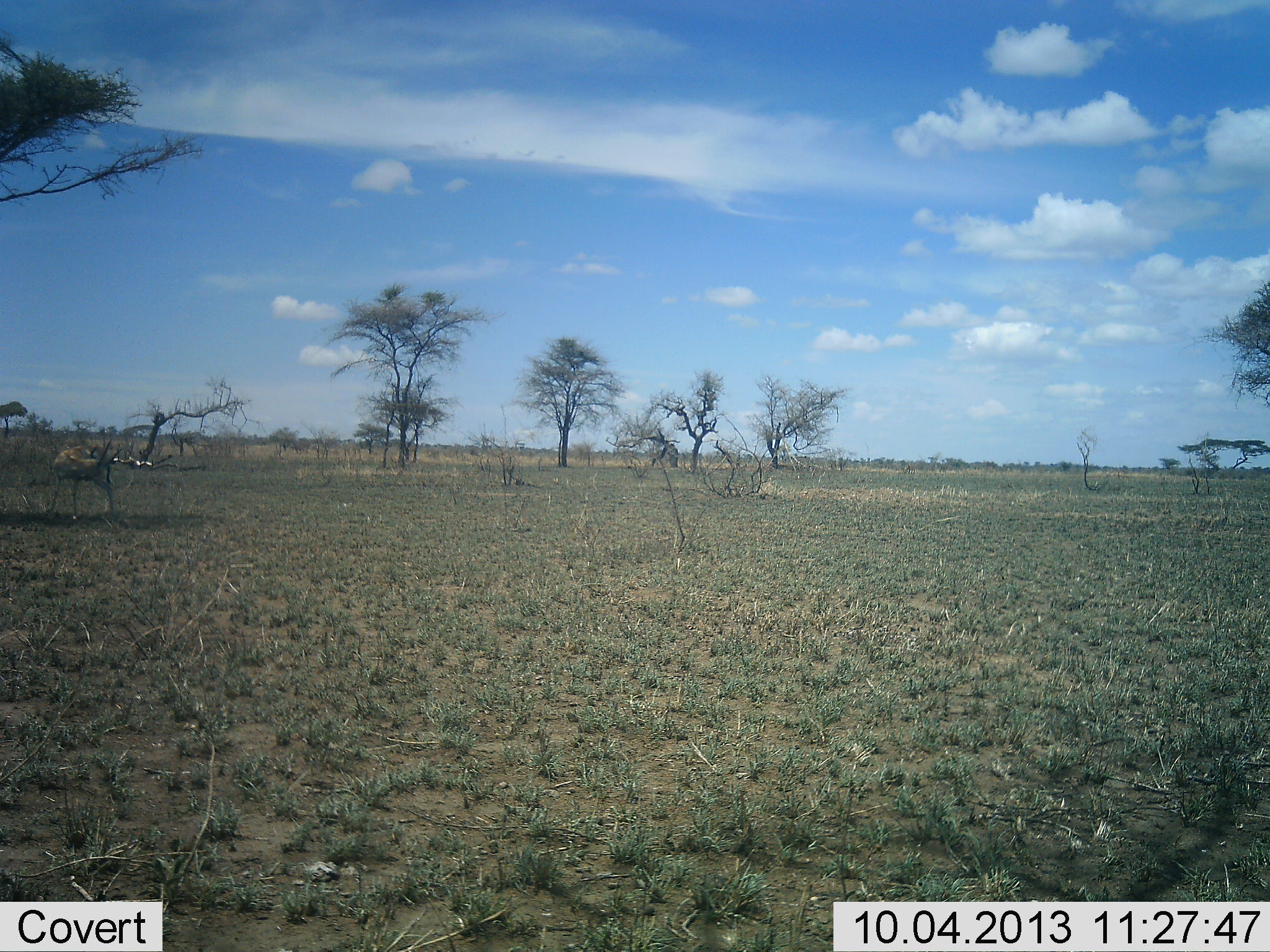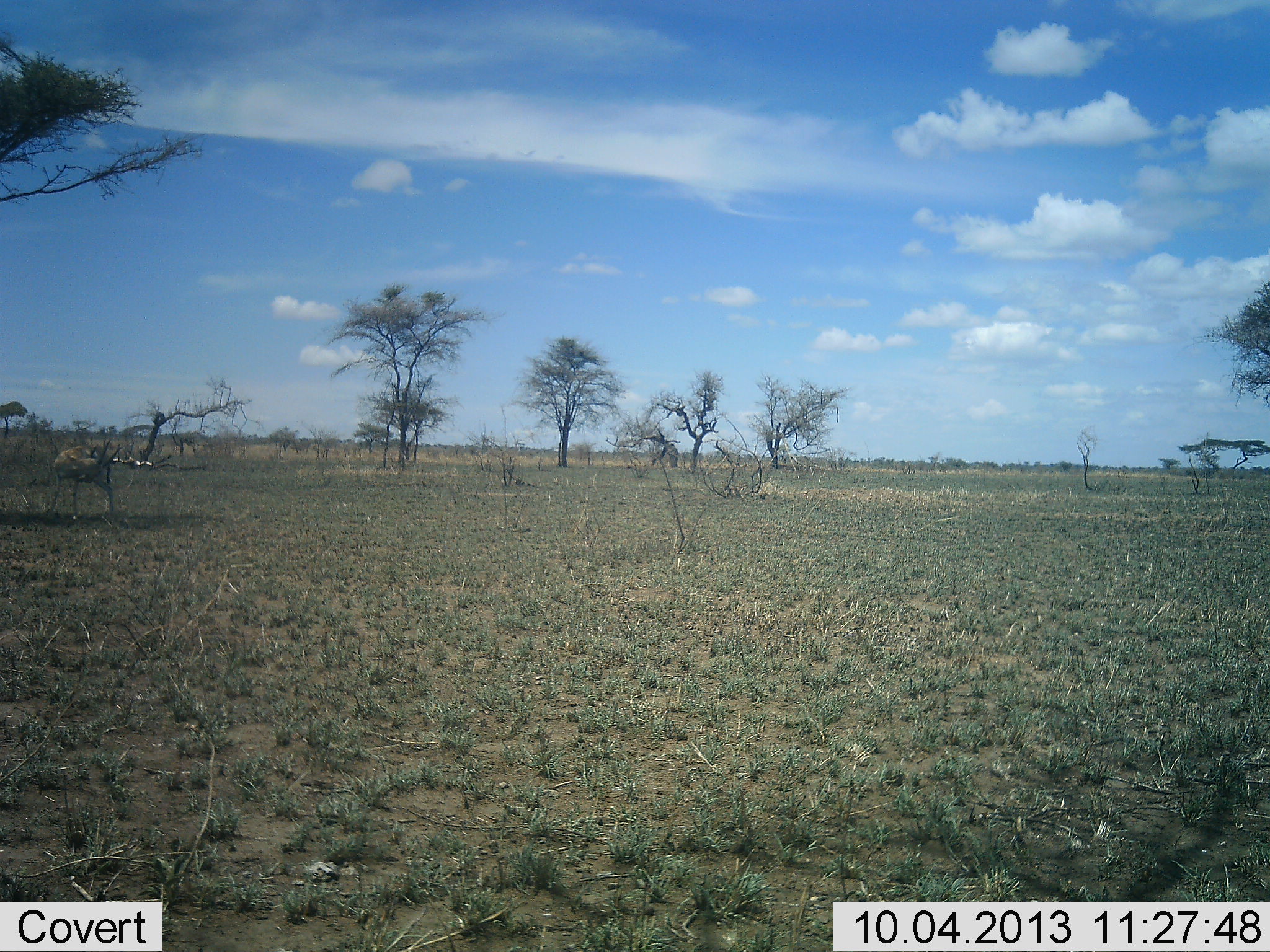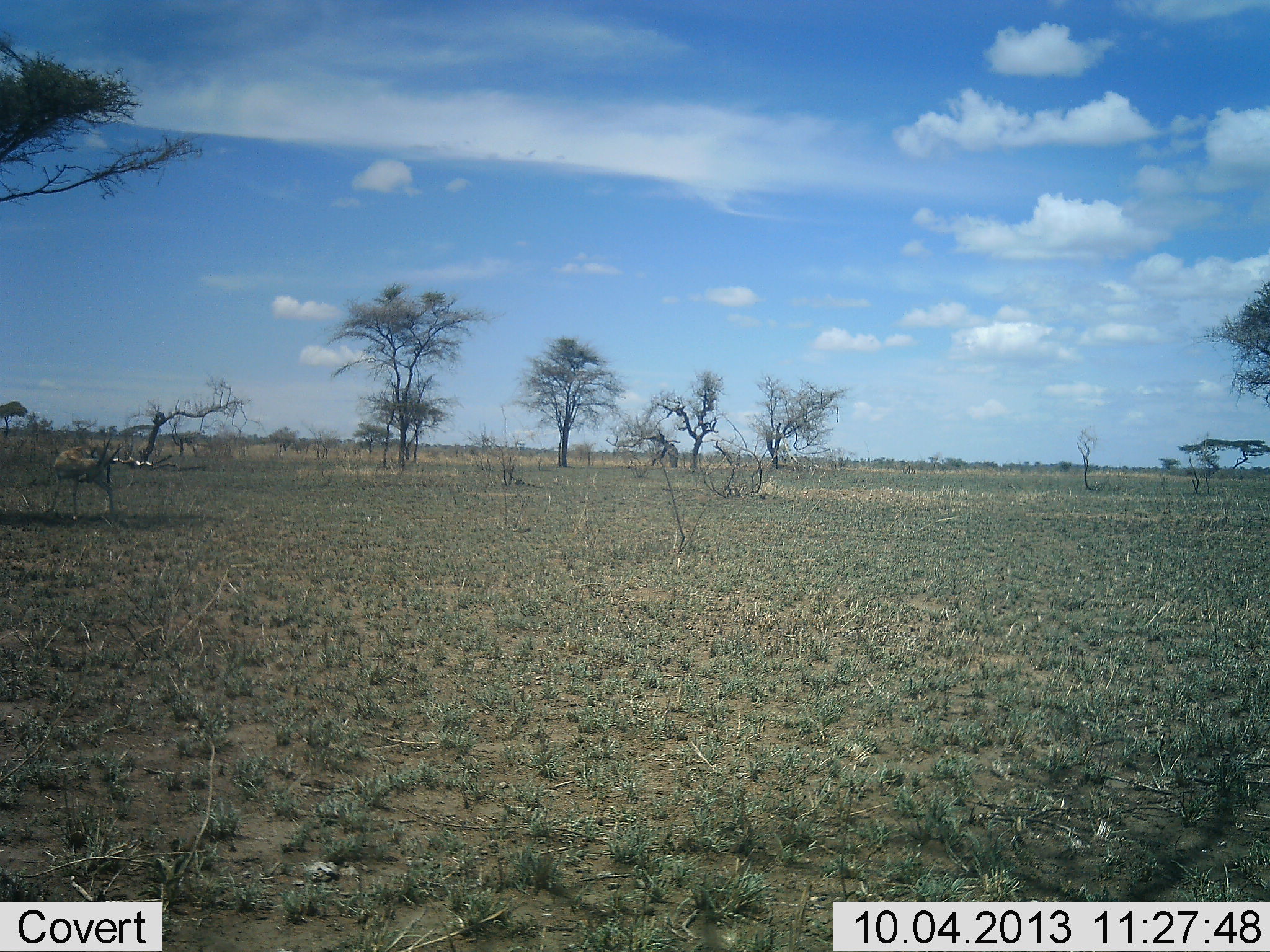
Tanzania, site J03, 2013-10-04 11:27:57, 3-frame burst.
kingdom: Animalia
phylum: Chordata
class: Mammalia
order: Artiodactyla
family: Bovidae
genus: Eudorcas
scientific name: Eudorcas thomsonii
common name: thomson's gazelle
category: gazellethomsons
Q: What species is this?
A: Gazellethomsons (thomson's gazelle) (Eudorcas thomsonii).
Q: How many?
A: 1.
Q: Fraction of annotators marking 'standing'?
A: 100%.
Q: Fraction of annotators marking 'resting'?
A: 0%.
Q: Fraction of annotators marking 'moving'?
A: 0%.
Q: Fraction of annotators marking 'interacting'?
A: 0%.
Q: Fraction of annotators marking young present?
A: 0%.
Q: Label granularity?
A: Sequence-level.